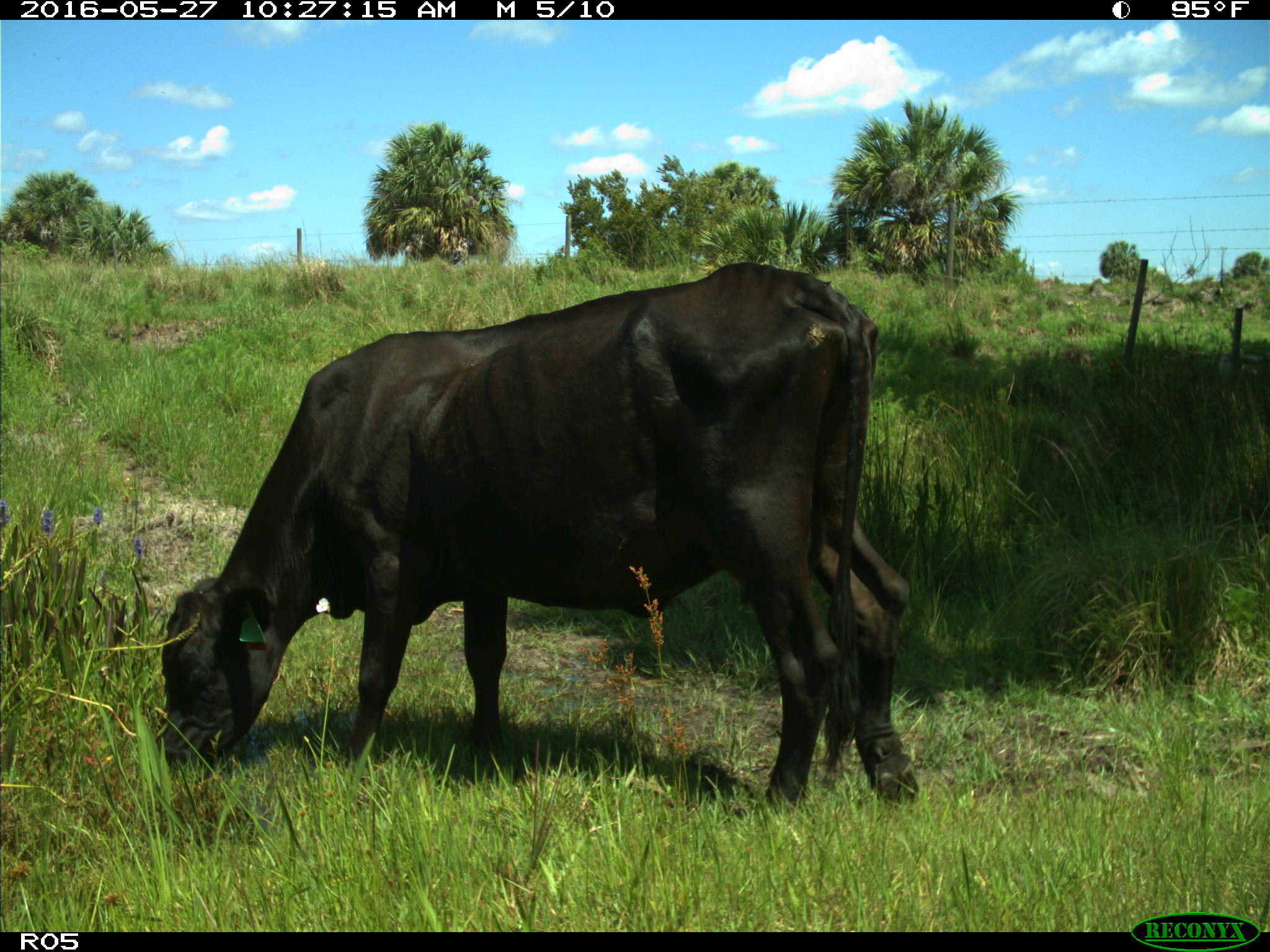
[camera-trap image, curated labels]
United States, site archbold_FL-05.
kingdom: Animalia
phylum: Chordata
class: Mammalia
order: Artiodactyla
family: Bovidae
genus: Bos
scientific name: Bos taurus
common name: domestic cow